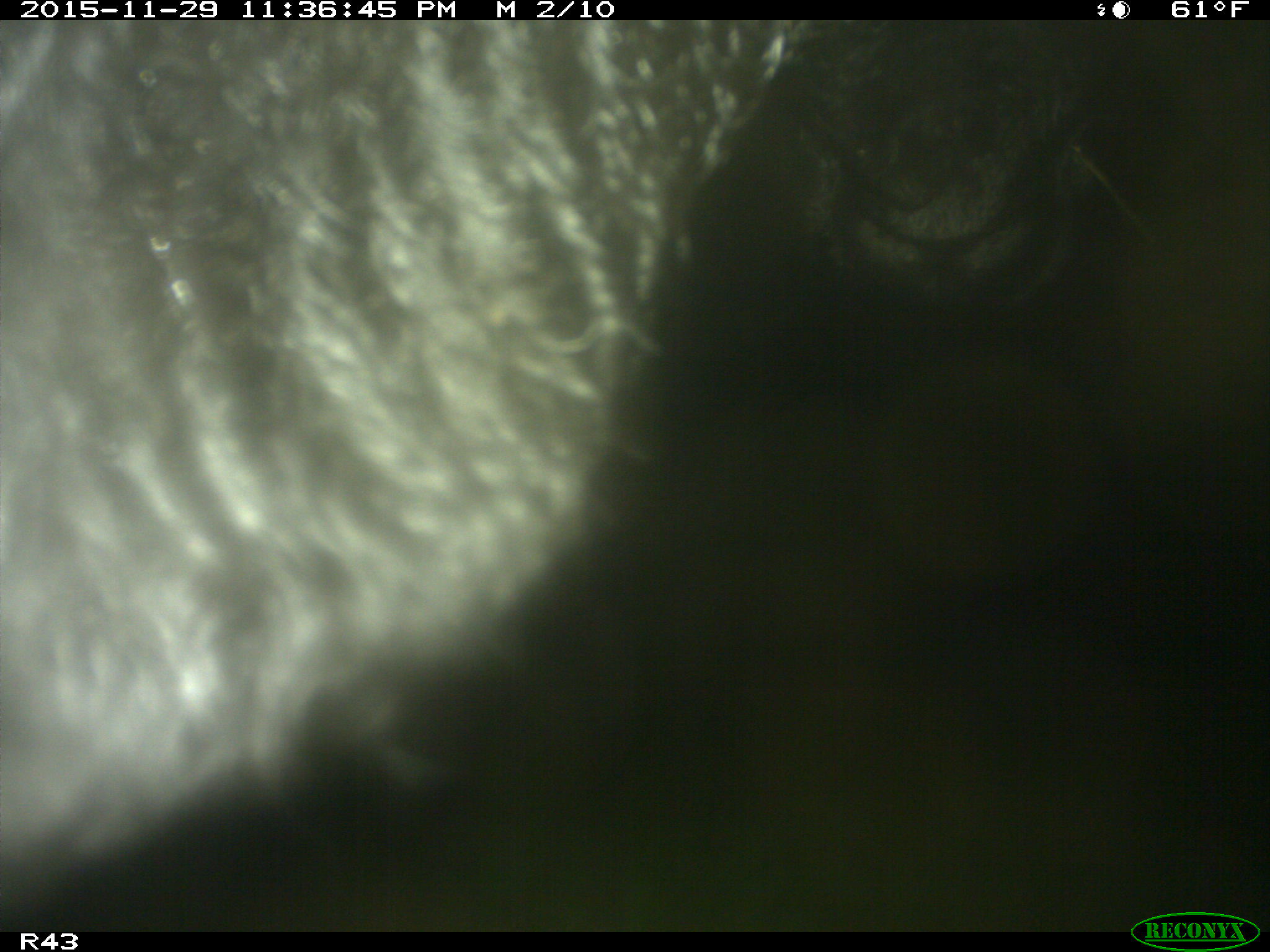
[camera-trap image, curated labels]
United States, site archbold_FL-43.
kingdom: Animalia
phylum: Chordata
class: Mammalia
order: Artiodactyla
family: Bovidae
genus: Bos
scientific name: Bos taurus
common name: domestic cow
Bos taurus (domestic cow).